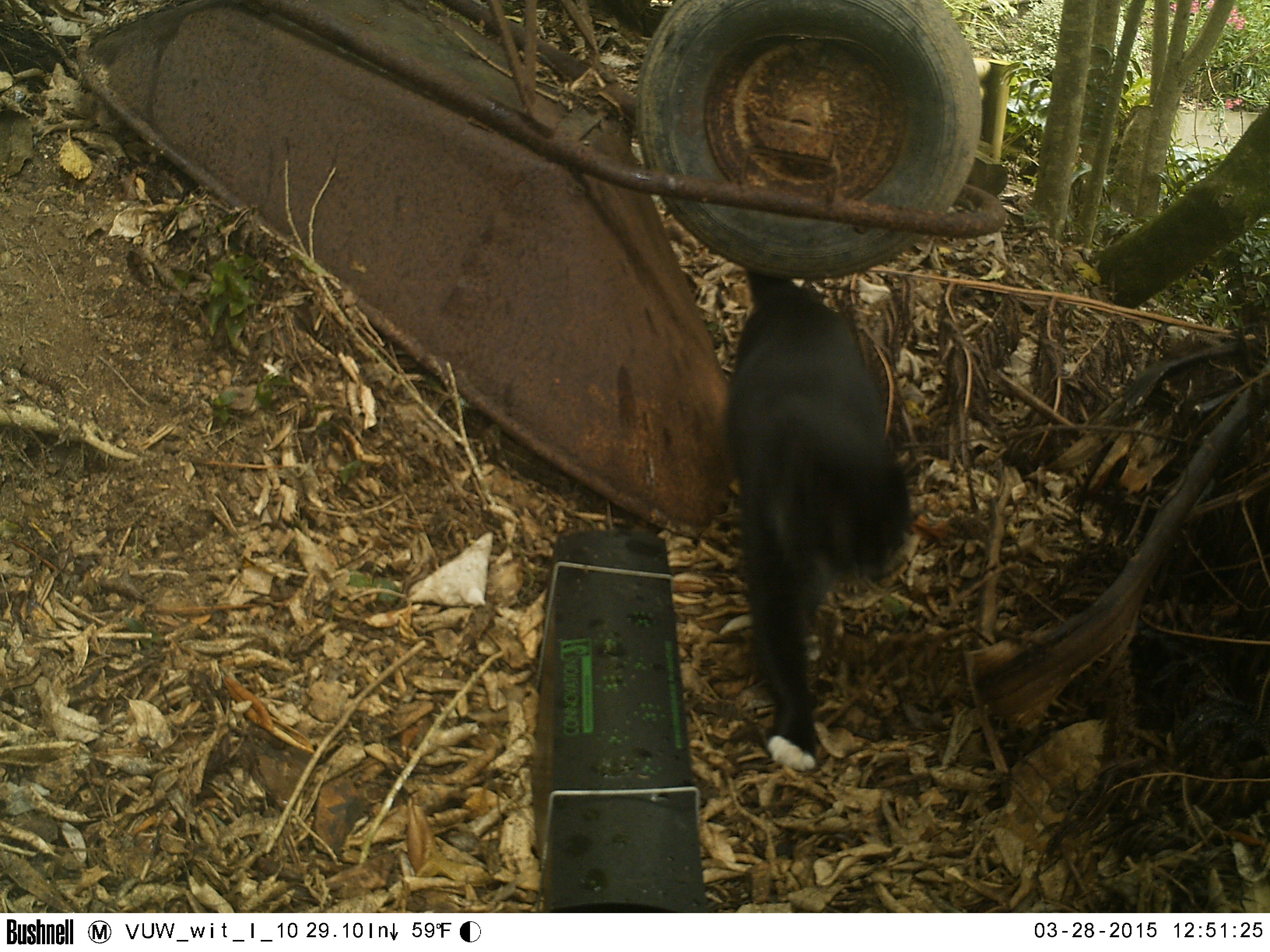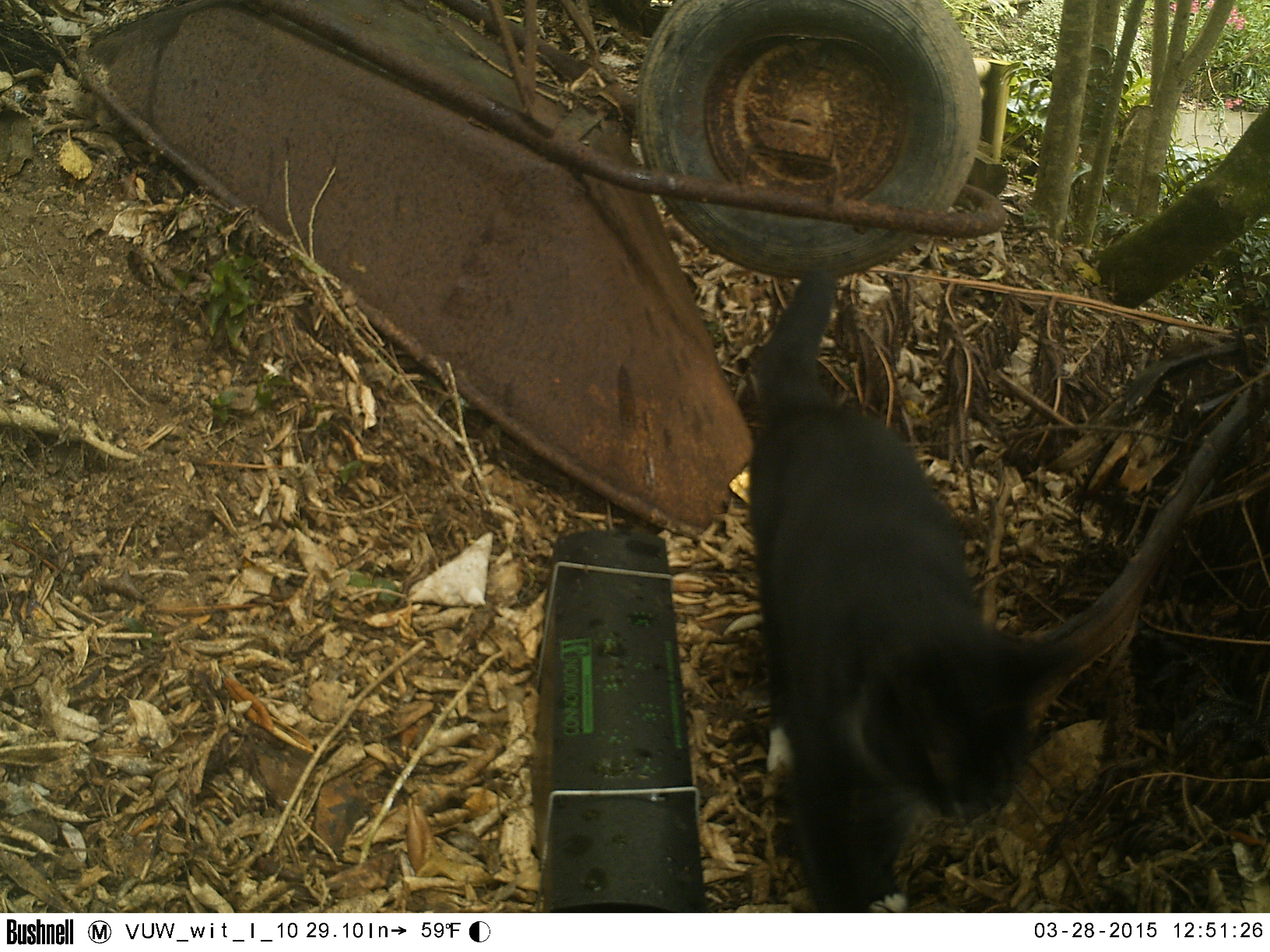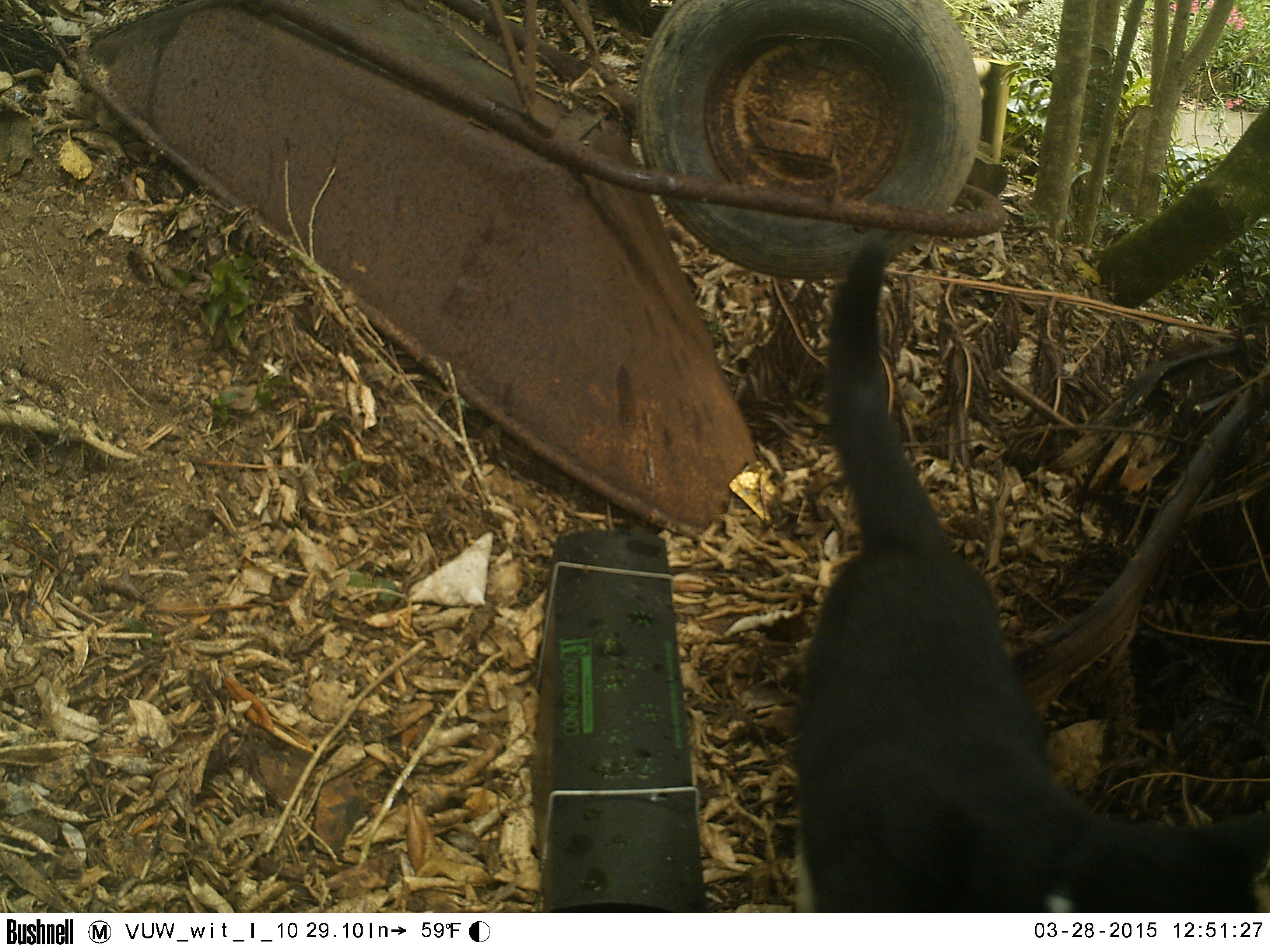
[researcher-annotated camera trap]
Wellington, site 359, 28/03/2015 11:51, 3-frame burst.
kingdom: Animalia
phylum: Chordata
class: Mammalia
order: Carnivora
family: Felidae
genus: Felis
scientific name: Felis catus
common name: cat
Cat (Felis catus).